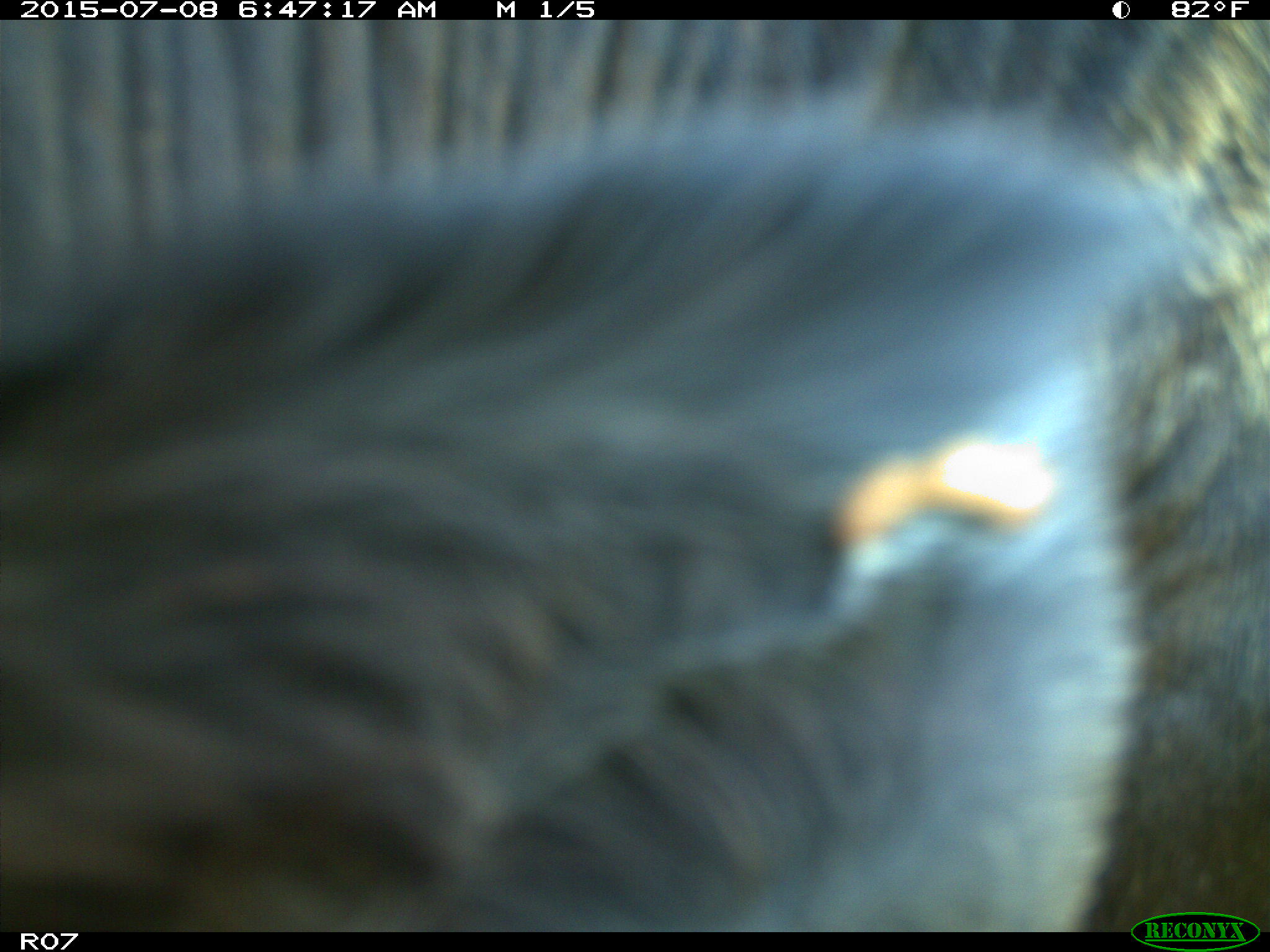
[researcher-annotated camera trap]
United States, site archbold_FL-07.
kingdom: Animalia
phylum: Chordata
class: Mammalia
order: Artiodactyla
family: Bovidae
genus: Bos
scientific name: Bos taurus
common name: domestic cow